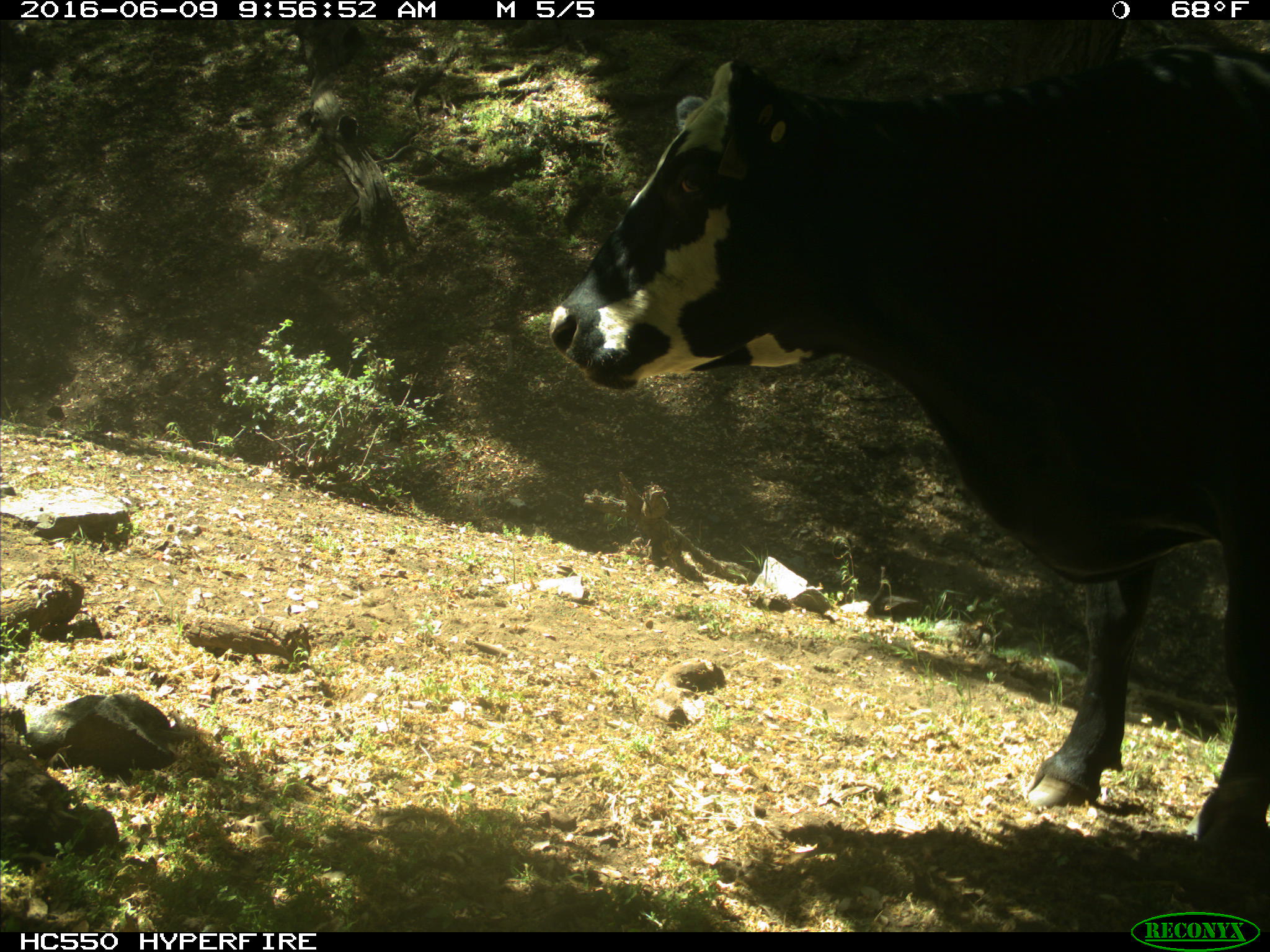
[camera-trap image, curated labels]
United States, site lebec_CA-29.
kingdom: Animalia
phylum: Chordata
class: Mammalia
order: Artiodactyla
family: Bovidae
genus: Bos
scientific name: Bos taurus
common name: domestic cow